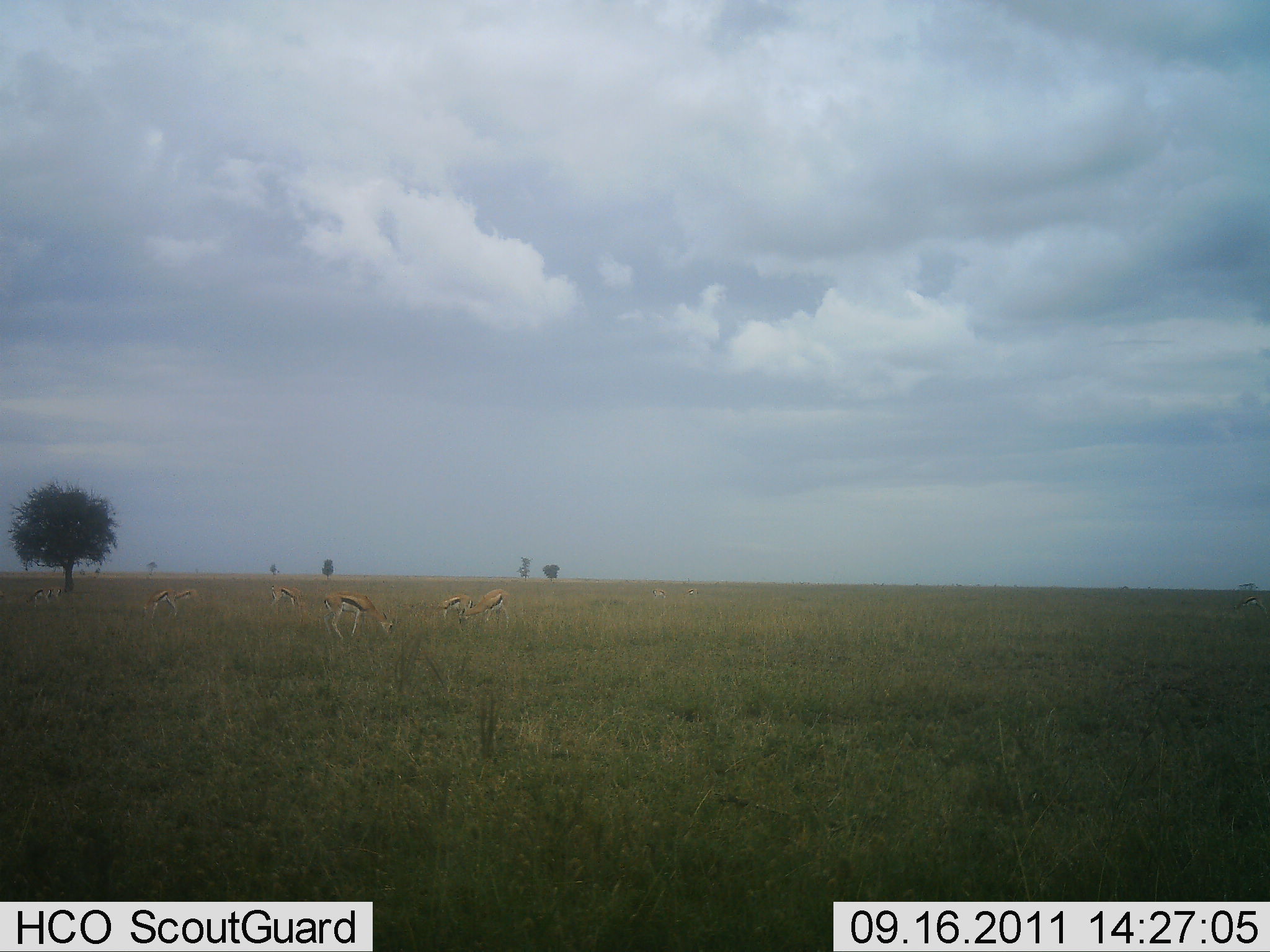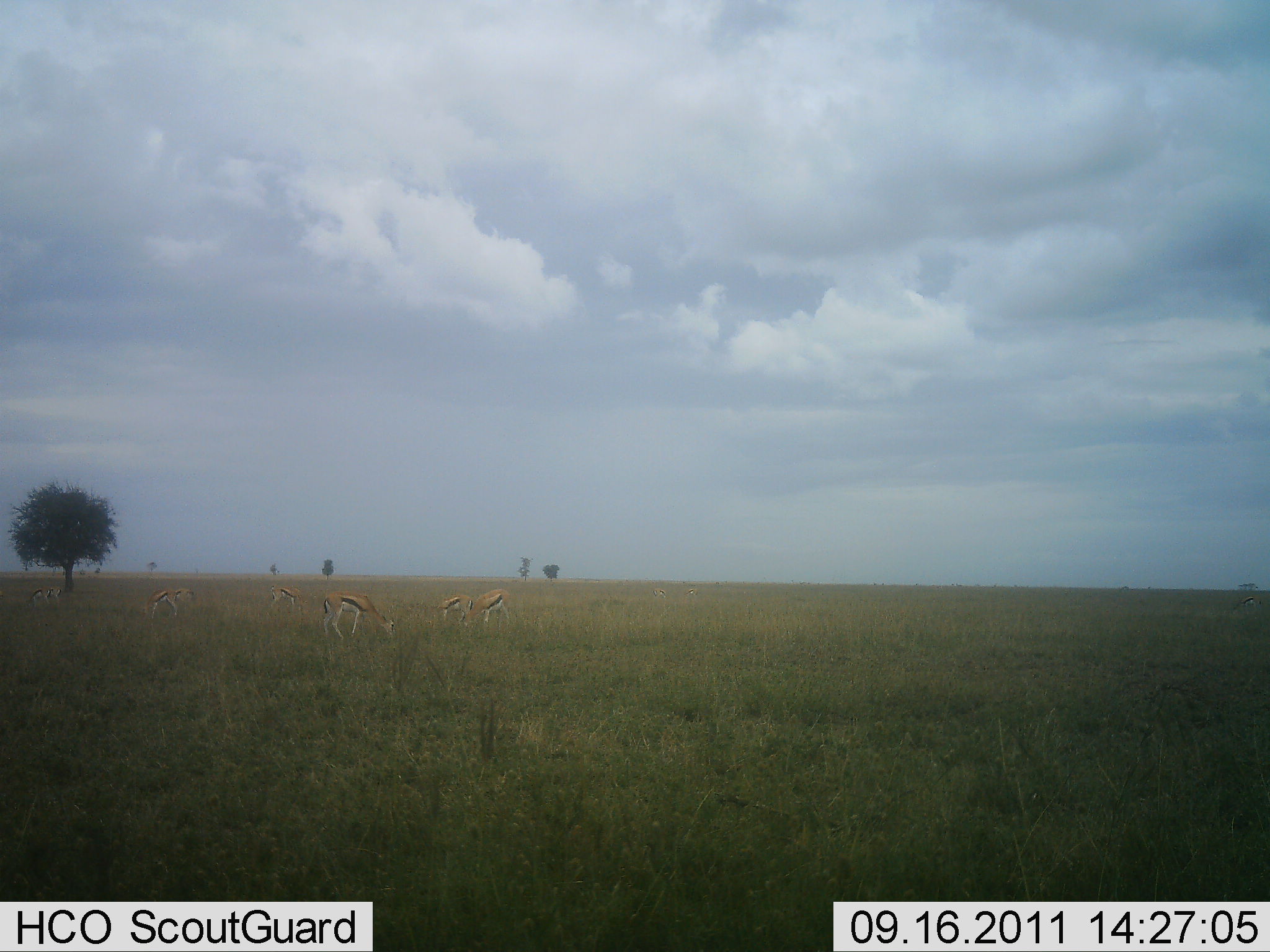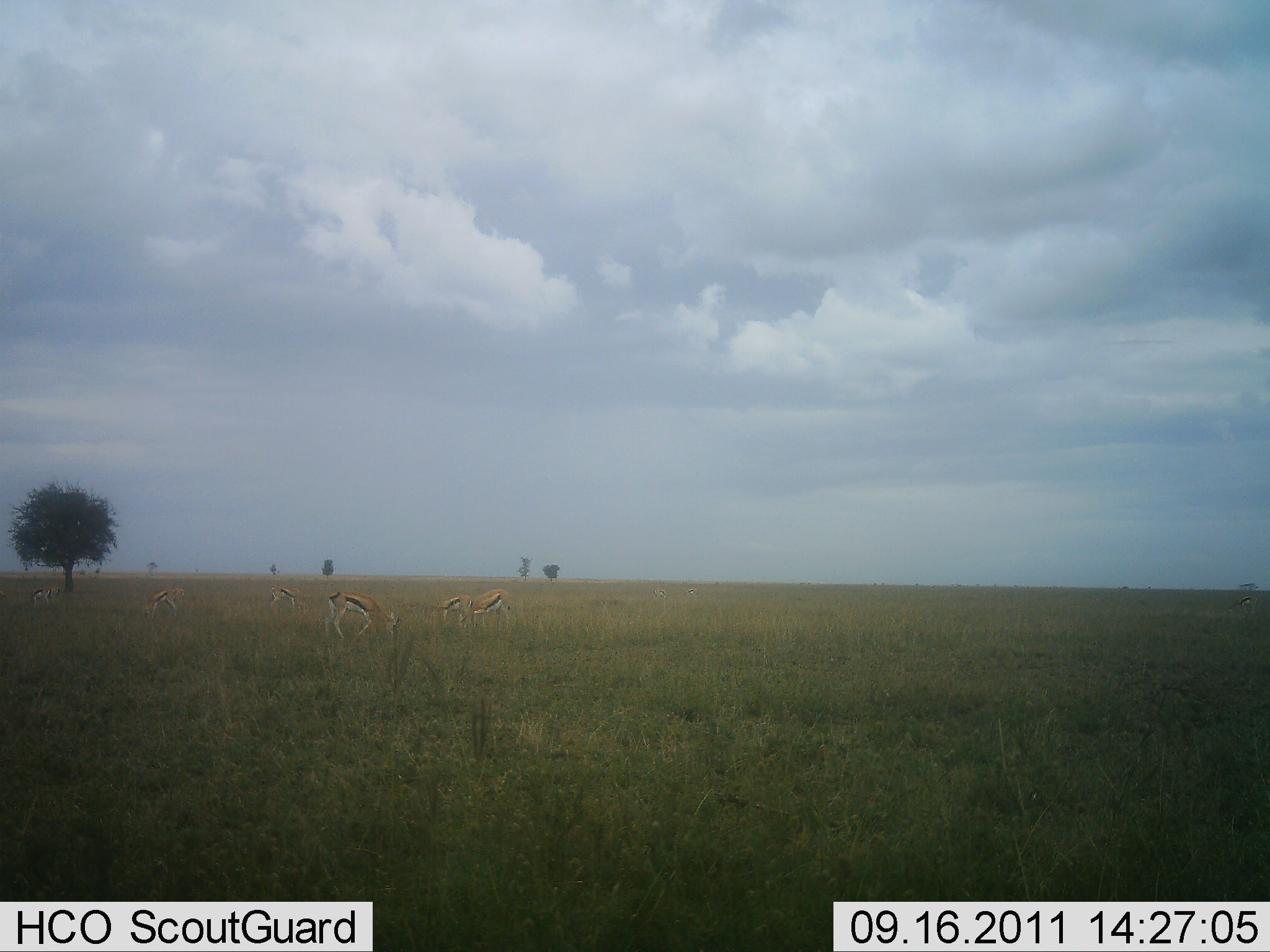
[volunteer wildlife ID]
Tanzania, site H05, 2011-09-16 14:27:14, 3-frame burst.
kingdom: Animalia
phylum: Chordata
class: Mammalia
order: Artiodactyla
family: Bovidae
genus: Eudorcas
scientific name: Eudorcas thomsonii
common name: thomson's gazelle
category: gazellethomsons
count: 6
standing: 45%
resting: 0%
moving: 9%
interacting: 0%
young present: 0%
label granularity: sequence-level